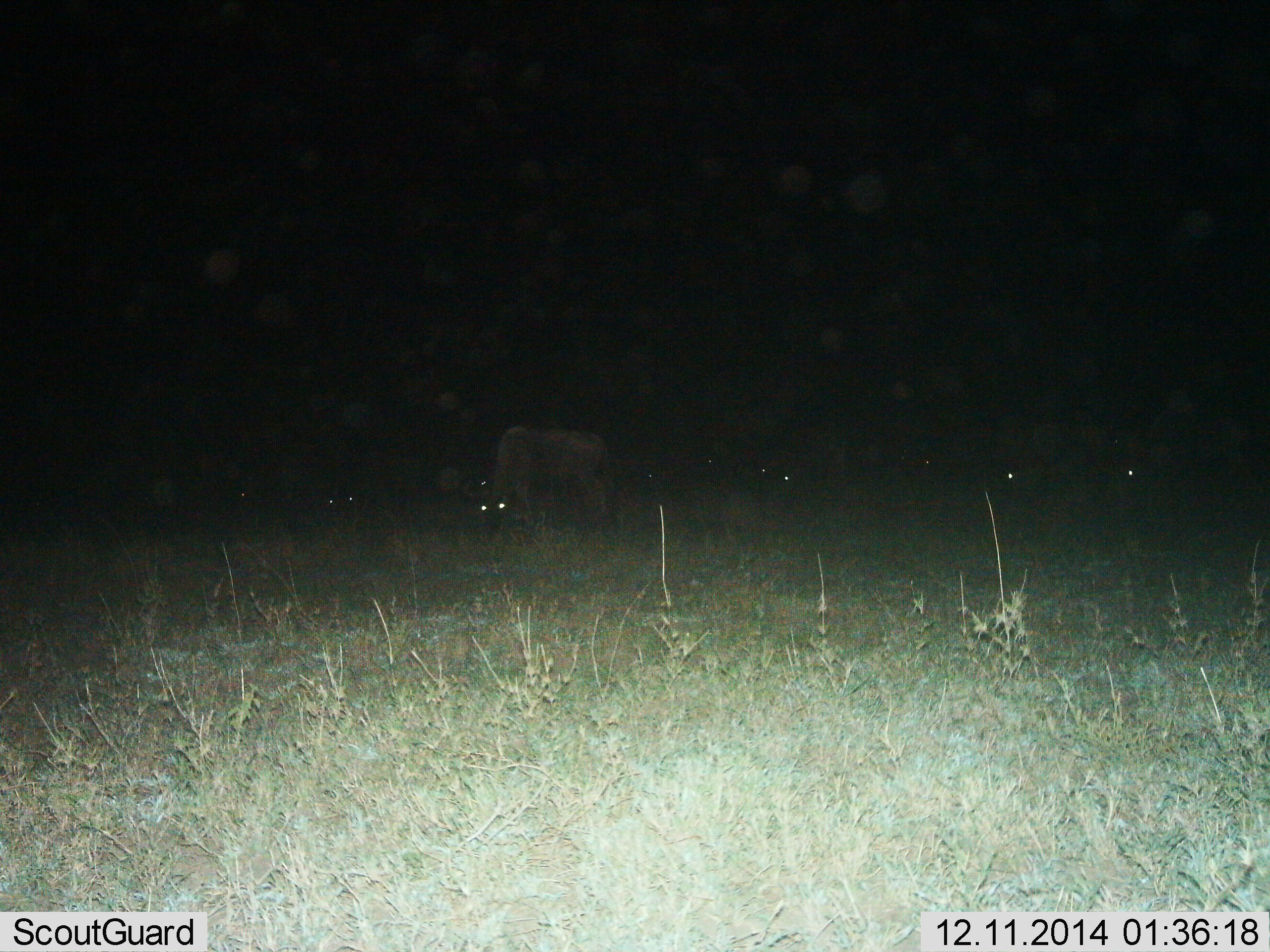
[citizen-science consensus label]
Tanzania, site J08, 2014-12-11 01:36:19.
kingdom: Animalia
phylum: Chordata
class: Mammalia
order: Artiodactyla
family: Bovidae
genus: Connochaetes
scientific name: Connochaetes taurinus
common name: blue wildebeest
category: wildebeest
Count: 7.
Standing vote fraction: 40%.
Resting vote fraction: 0%.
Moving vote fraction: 0%.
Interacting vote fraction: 0%.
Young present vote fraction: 0%.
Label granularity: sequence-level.